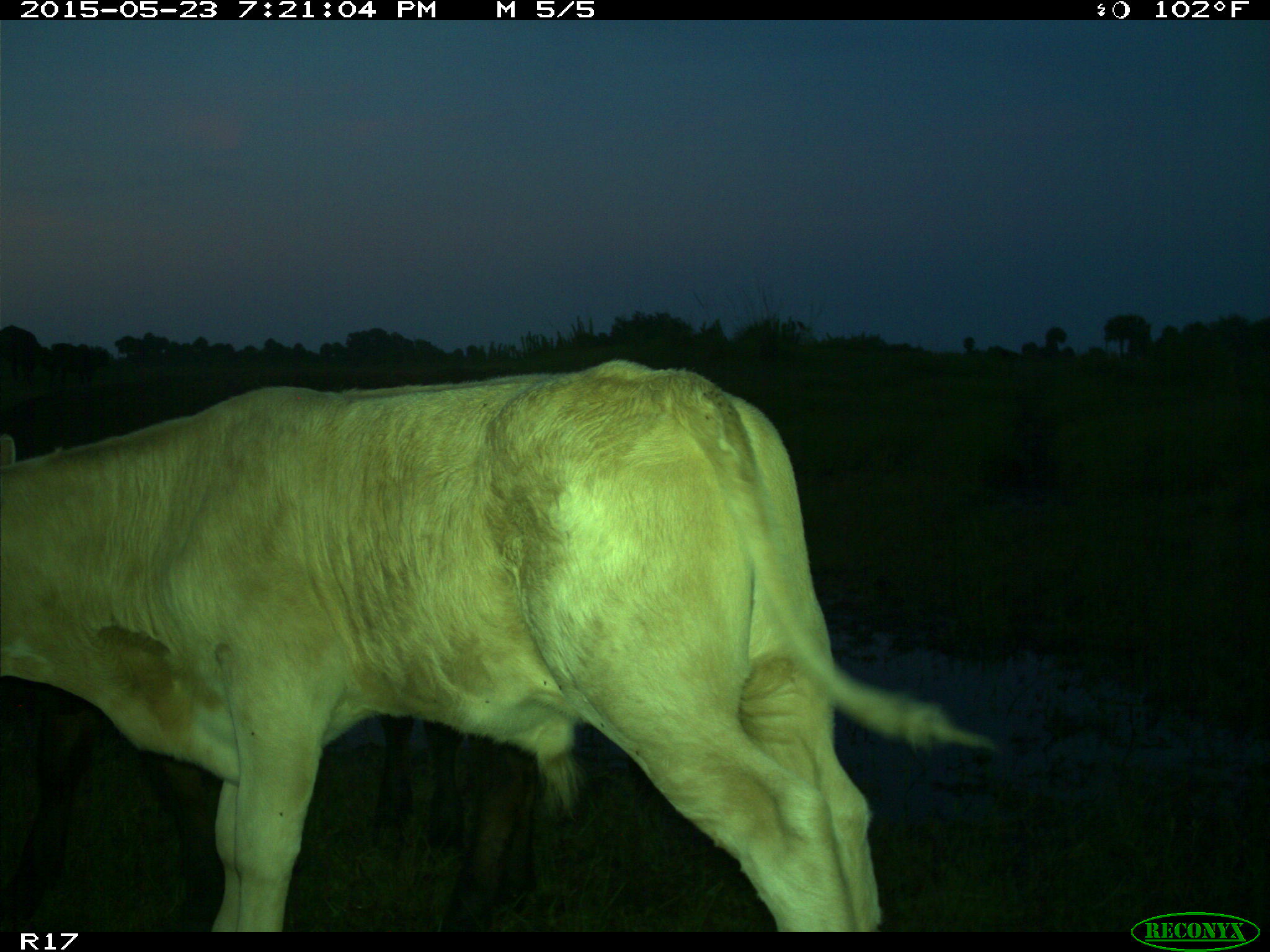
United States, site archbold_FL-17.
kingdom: Animalia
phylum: Chordata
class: Mammalia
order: Artiodactyla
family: Bovidae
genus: Bos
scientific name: Bos taurus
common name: domestic cow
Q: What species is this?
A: Bos taurus (domestic cow).